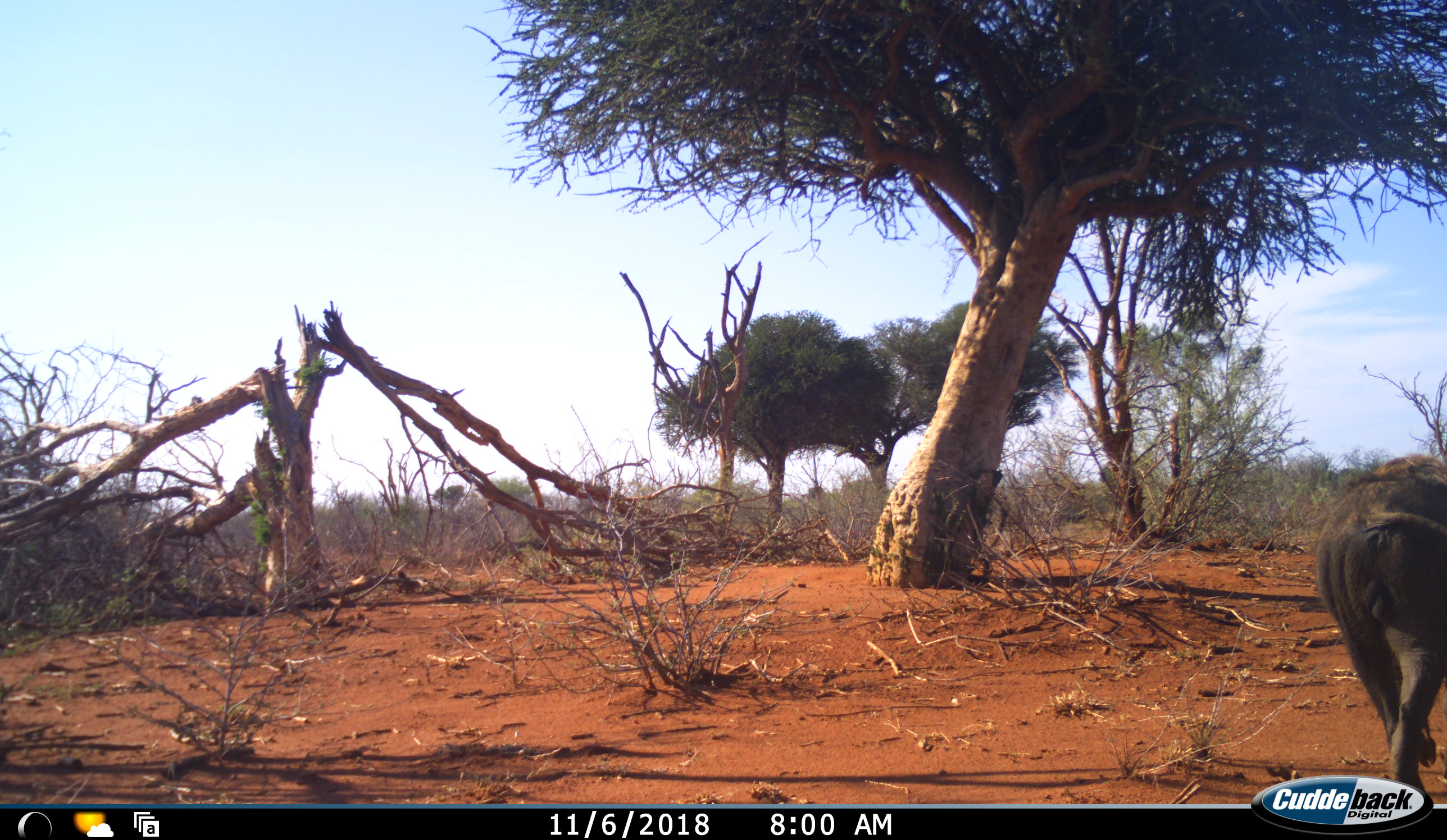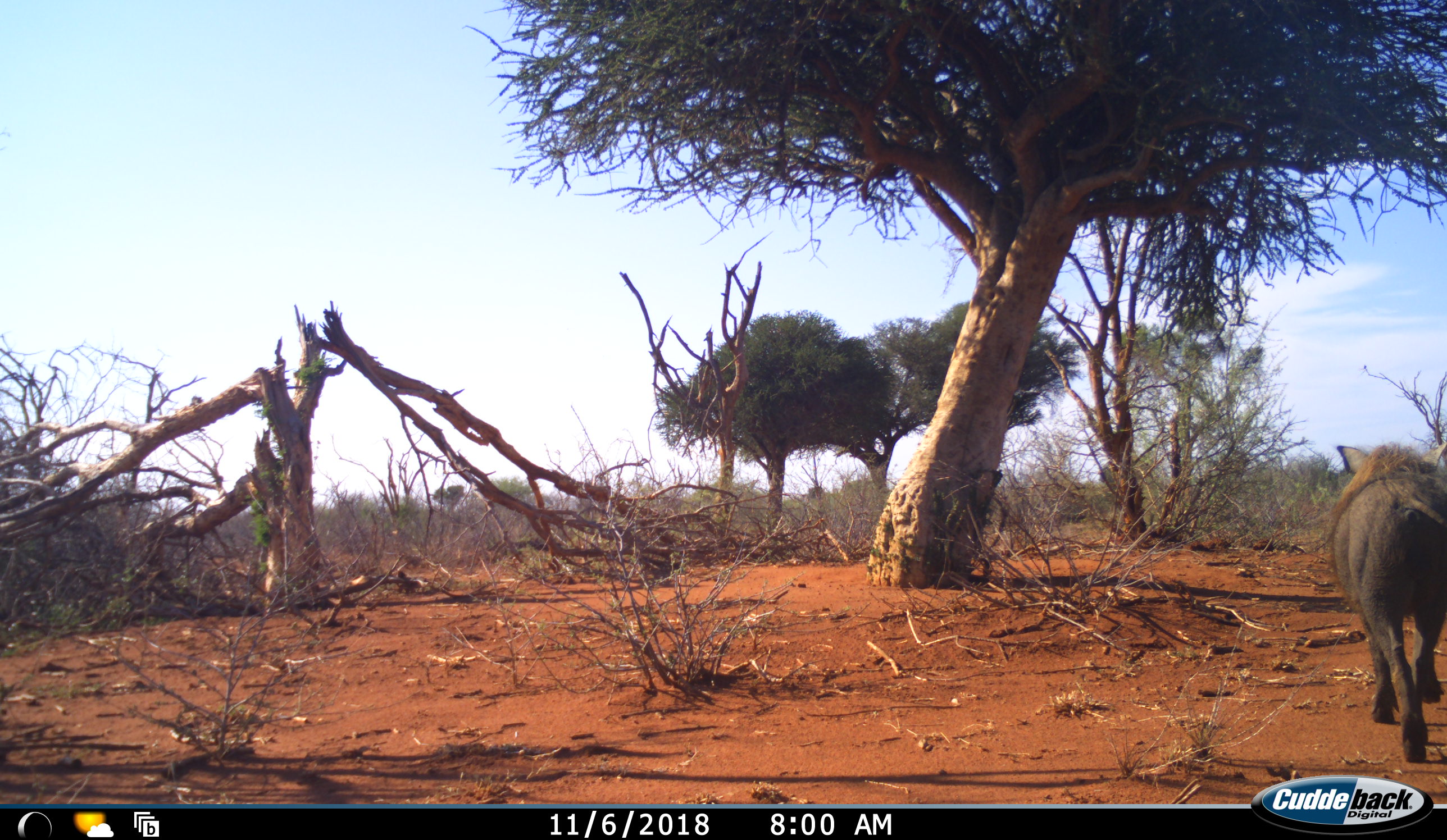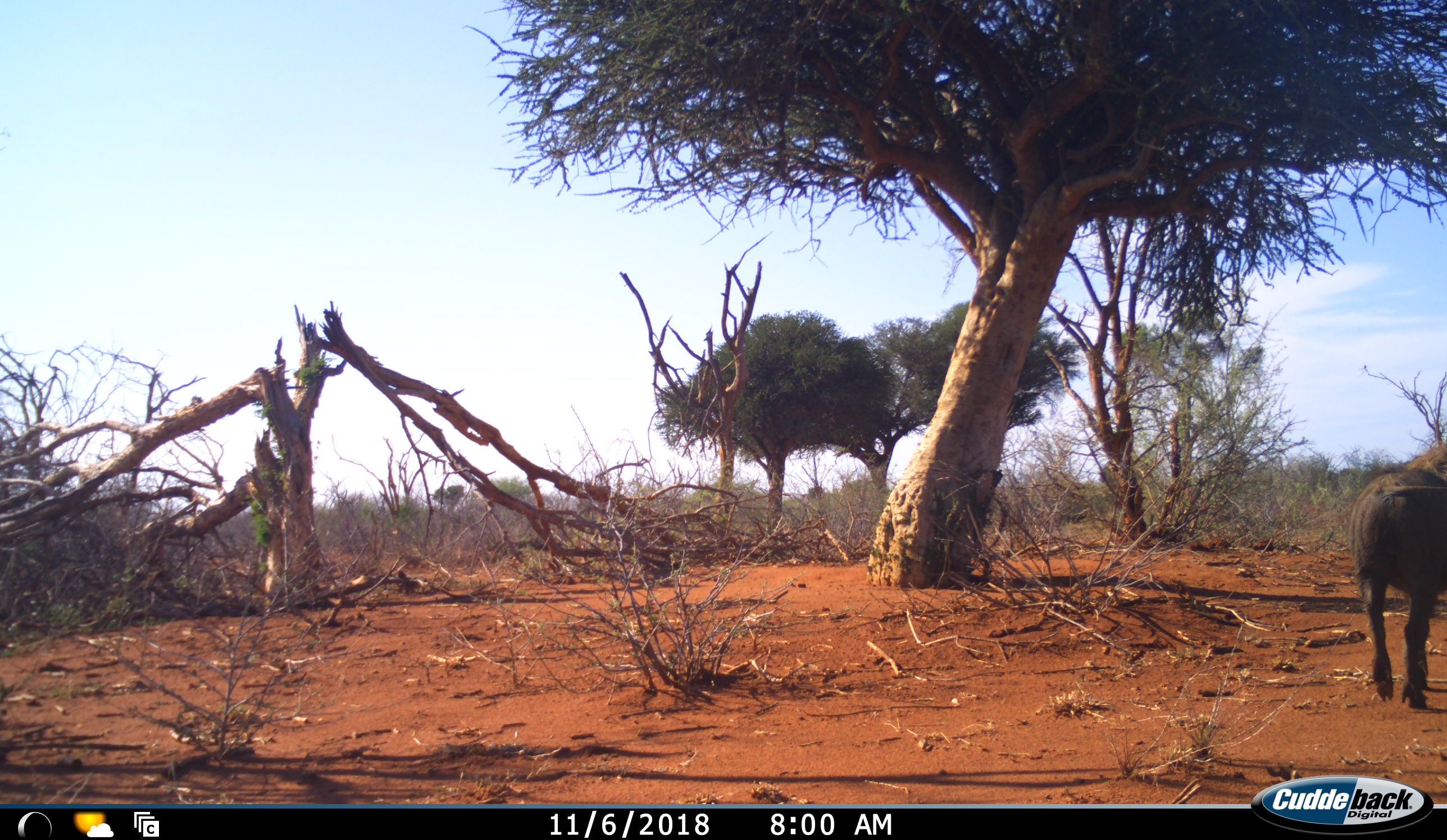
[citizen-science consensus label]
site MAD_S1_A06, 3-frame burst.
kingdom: Animalia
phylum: Chordata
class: Mammalia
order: Artiodactyla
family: Suidae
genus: Phacochoerus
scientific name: Phacochoerus africanus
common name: warthog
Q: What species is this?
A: Warthog (Phacochoerus africanus).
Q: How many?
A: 1.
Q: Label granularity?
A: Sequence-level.